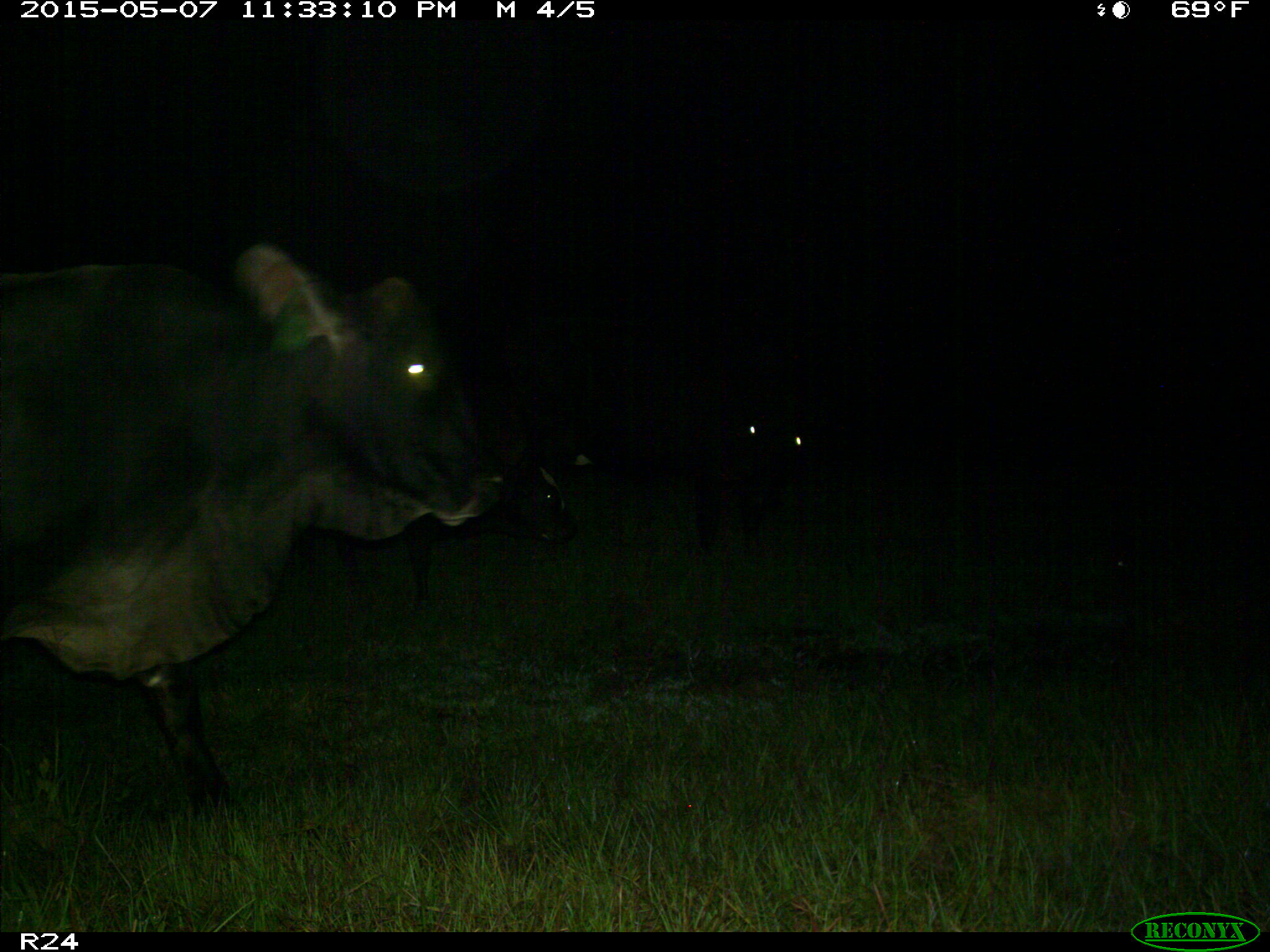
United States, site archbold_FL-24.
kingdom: Animalia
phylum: Chordata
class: Mammalia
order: Artiodactyla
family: Bovidae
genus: Bos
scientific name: Bos taurus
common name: domestic cow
Bos taurus (domestic cow).